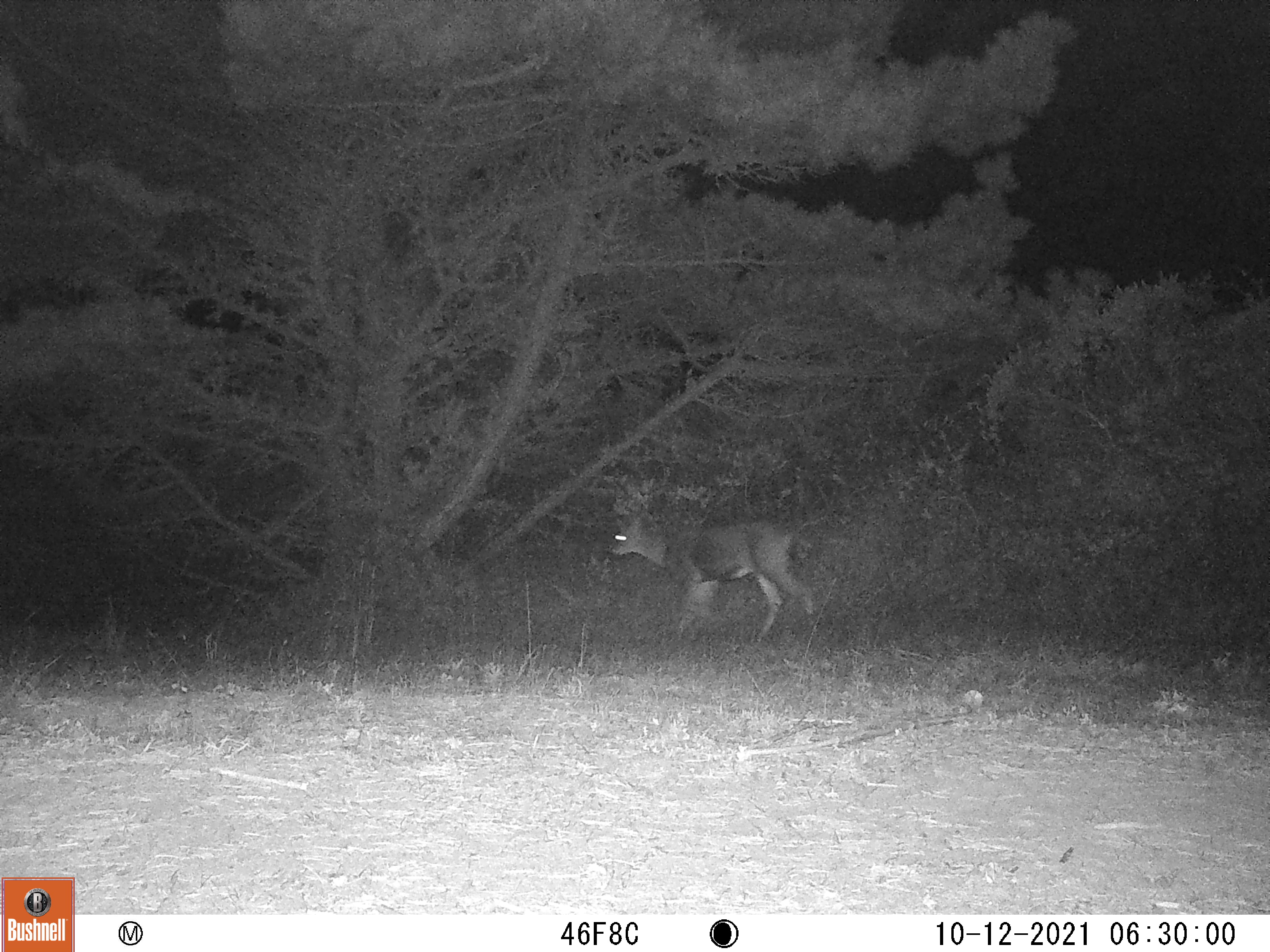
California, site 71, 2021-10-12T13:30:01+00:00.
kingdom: Animalia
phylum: Chordata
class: Mammalia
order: Artiodactyla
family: Cervidae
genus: Odocoileus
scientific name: Odocoileus hemionus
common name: mule deer